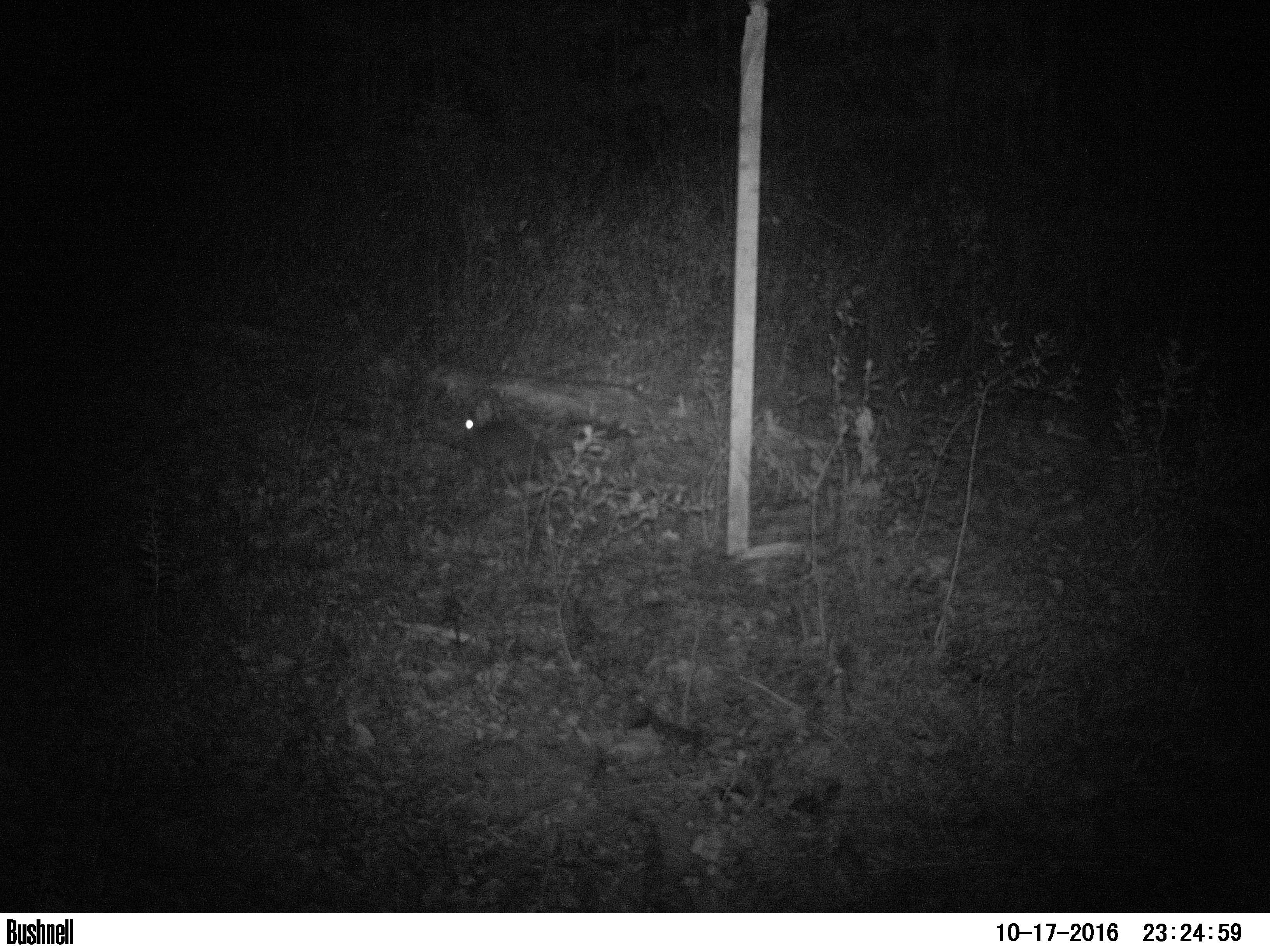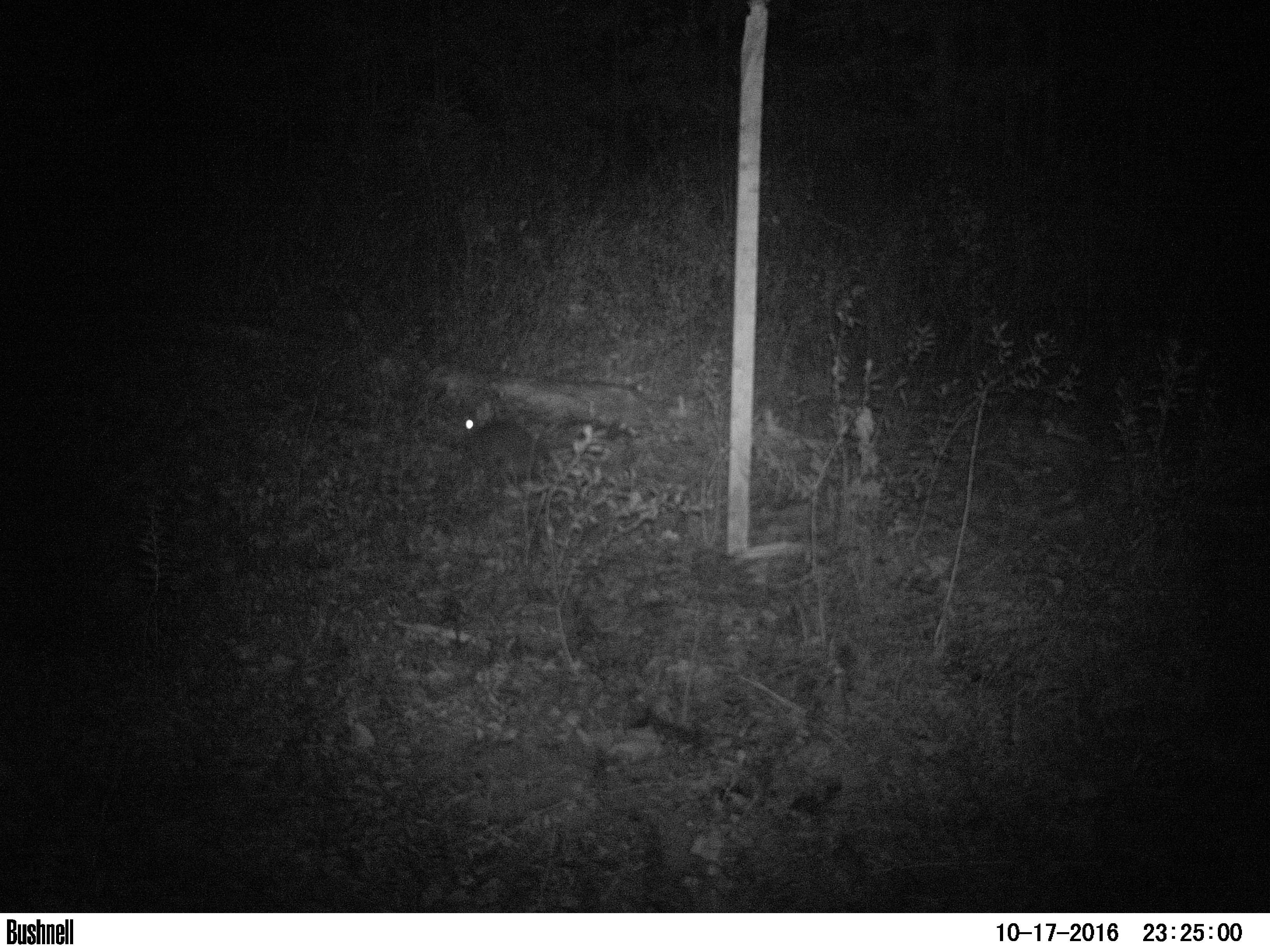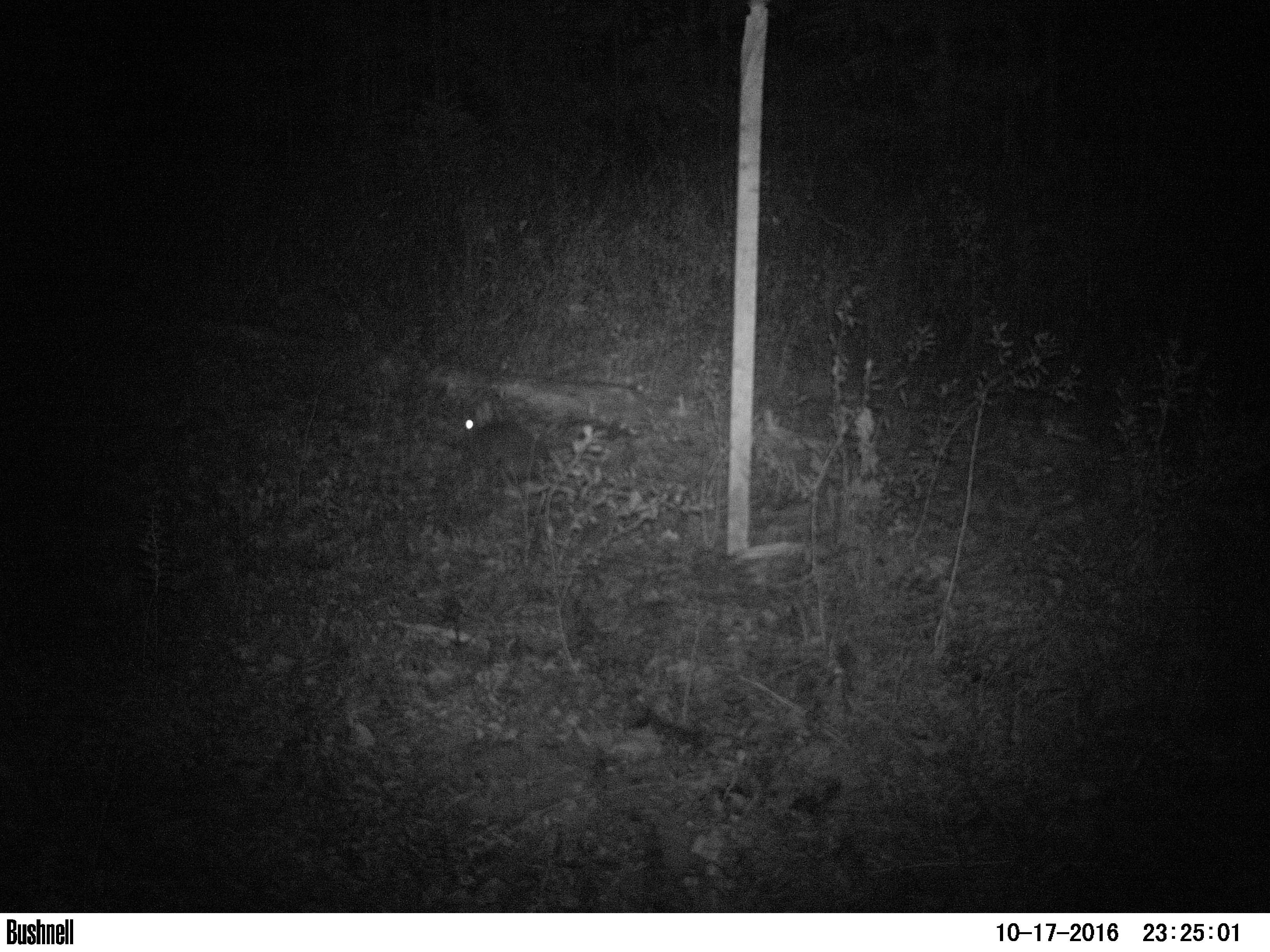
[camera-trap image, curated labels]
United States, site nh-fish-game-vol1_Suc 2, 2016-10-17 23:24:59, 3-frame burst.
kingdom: Animalia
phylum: Chordata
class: Mammalia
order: Lagomorpha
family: Leporidae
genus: Lepus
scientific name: Lepus americanus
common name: snowshoe hare